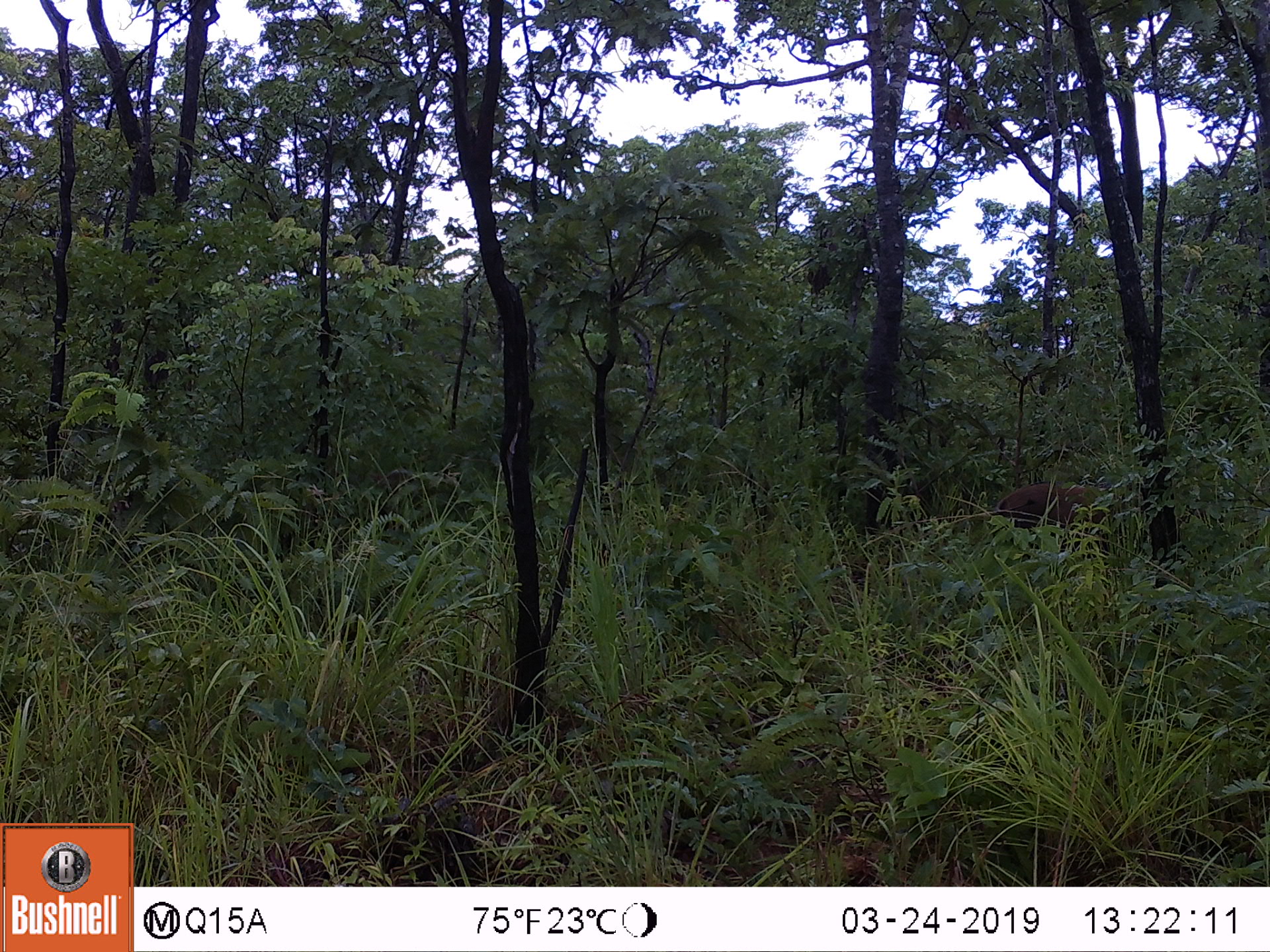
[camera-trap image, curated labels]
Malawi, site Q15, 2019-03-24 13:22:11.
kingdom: Animalia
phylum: Chordata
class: Mammalia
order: Artiodactyla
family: Suidae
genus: Potamochoerus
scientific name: Potamochoerus larvatus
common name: bushpig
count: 1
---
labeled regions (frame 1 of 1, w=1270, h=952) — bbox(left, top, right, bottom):
bushpig: bbox(994, 482, 1129, 548)